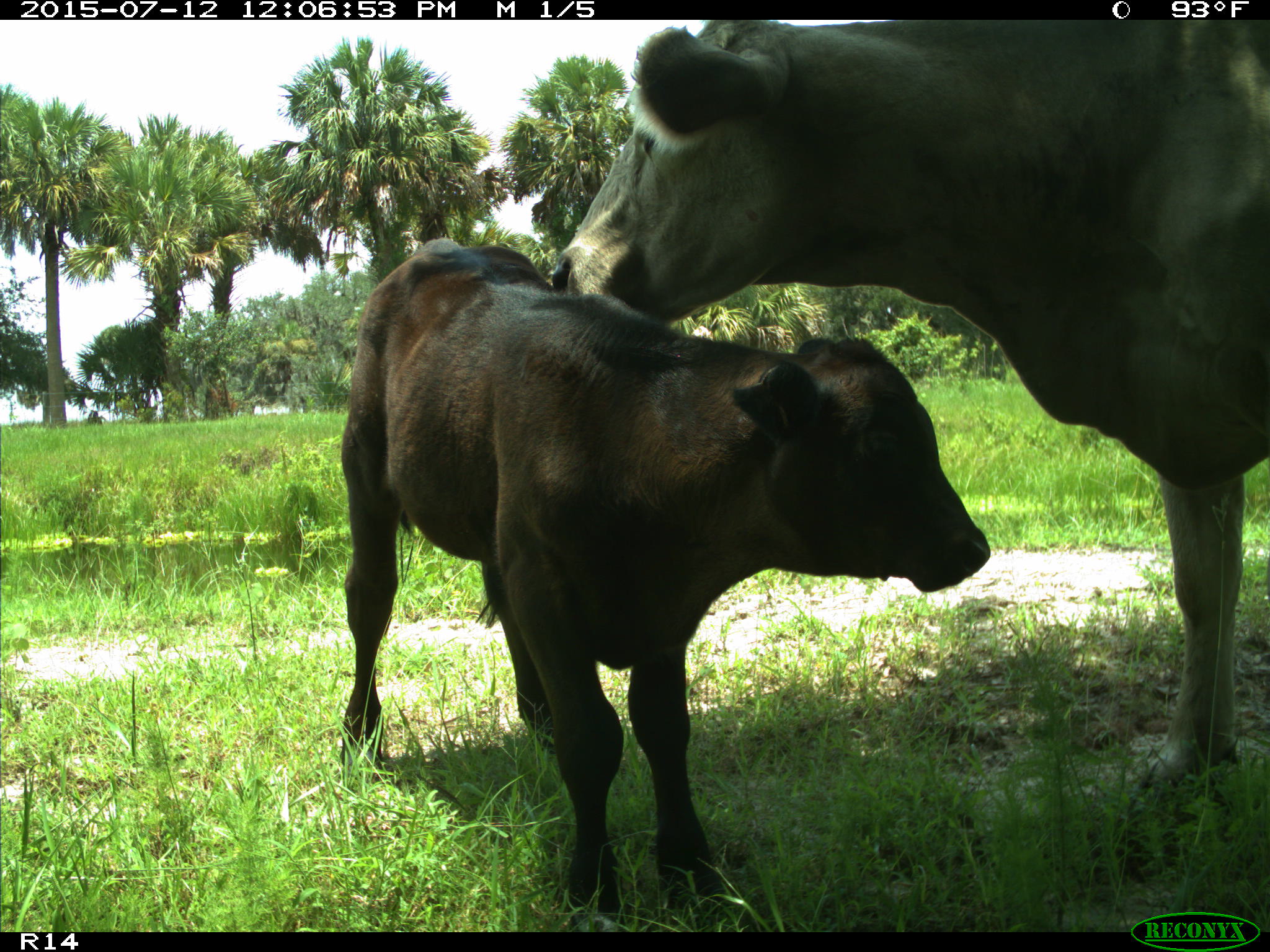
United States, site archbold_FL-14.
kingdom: Animalia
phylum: Chordata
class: Mammalia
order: Artiodactyla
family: Bovidae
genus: Bos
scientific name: Bos taurus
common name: domestic cow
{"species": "Bos taurus (domestic cow)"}